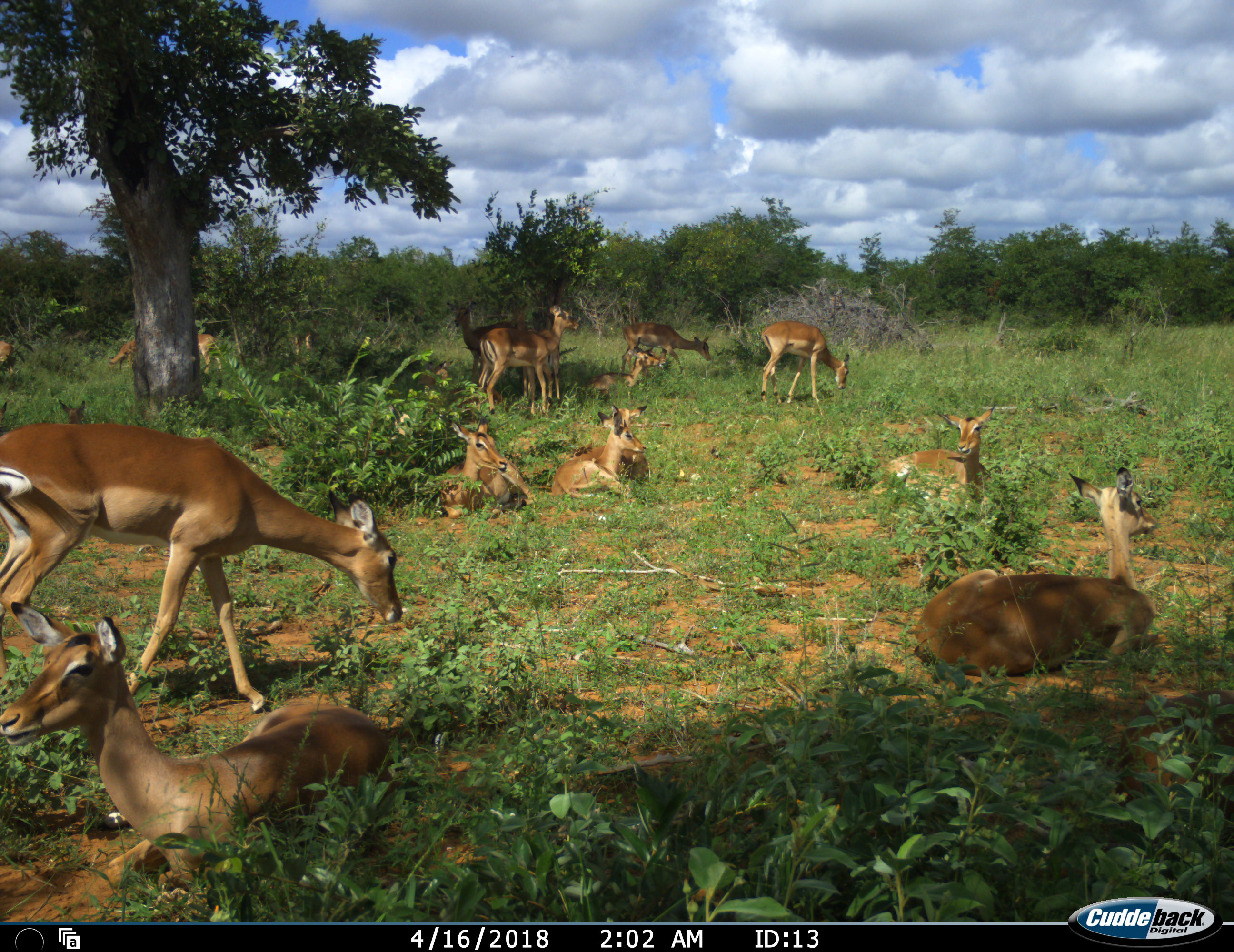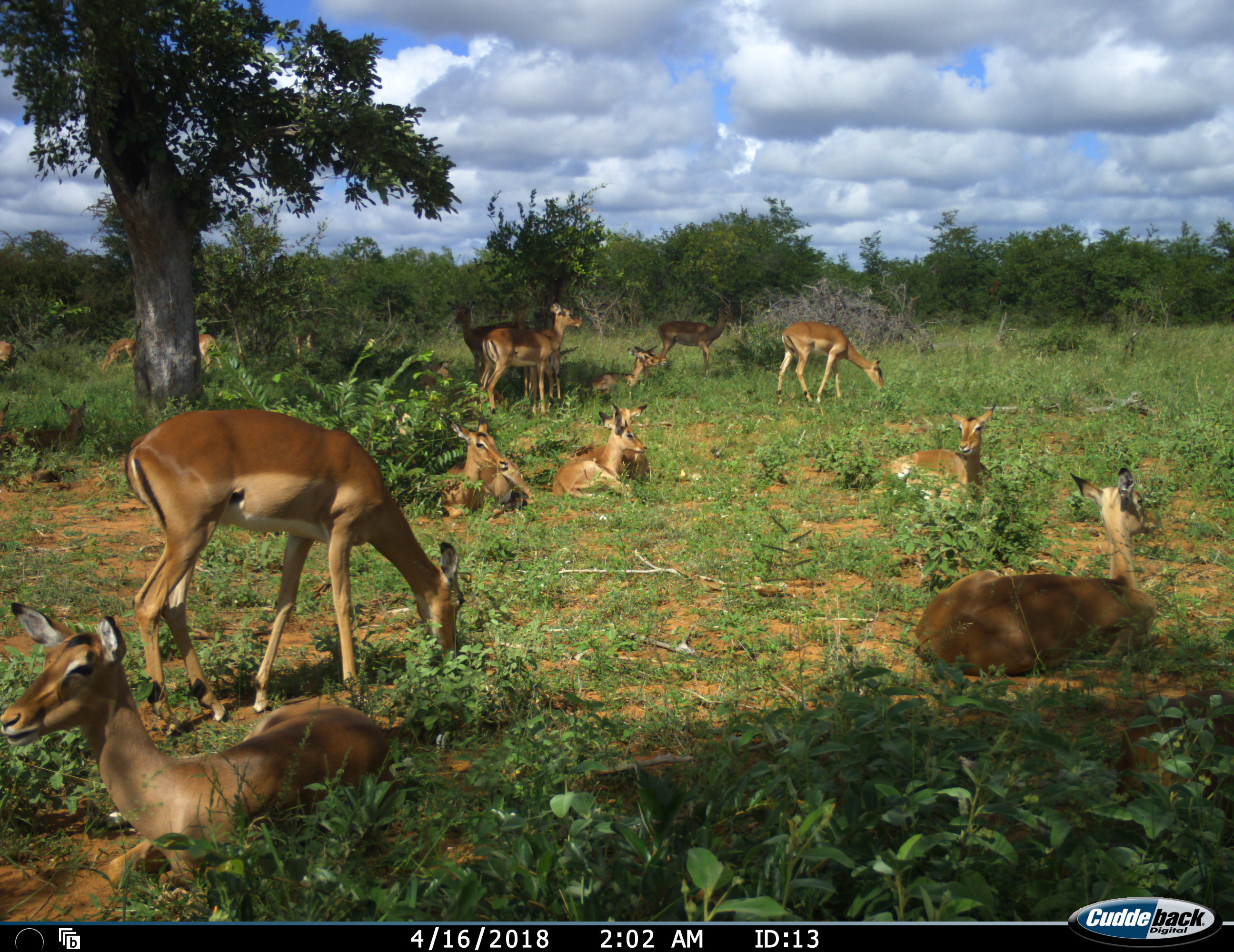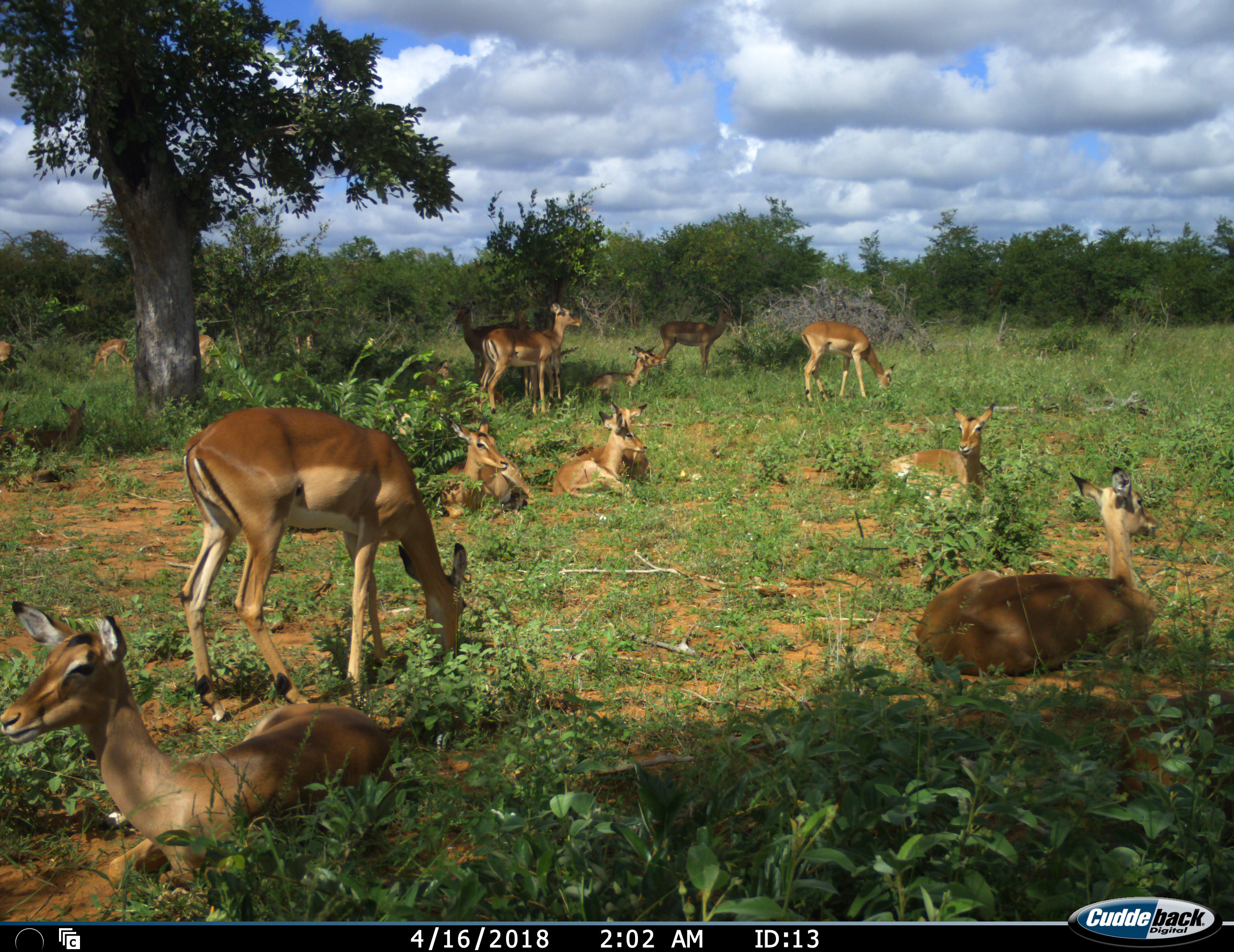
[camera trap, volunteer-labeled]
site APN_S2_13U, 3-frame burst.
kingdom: Animalia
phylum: Chordata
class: Mammalia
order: Artiodactyla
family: Bovidae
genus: Aepyceros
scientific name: Aepyceros melampus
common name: impala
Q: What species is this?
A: Impala (Aepyceros melampus).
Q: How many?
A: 11-50.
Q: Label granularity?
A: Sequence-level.